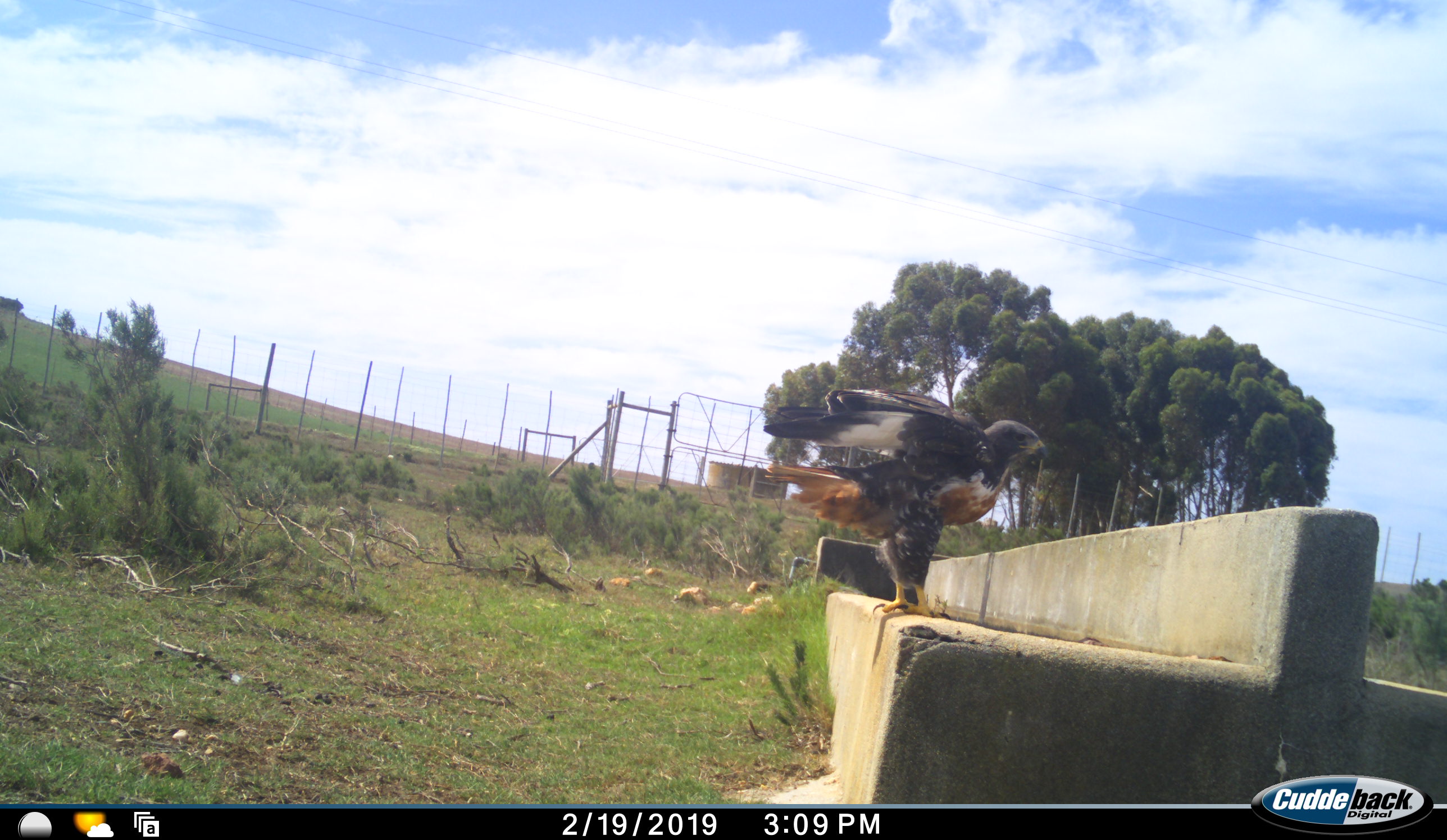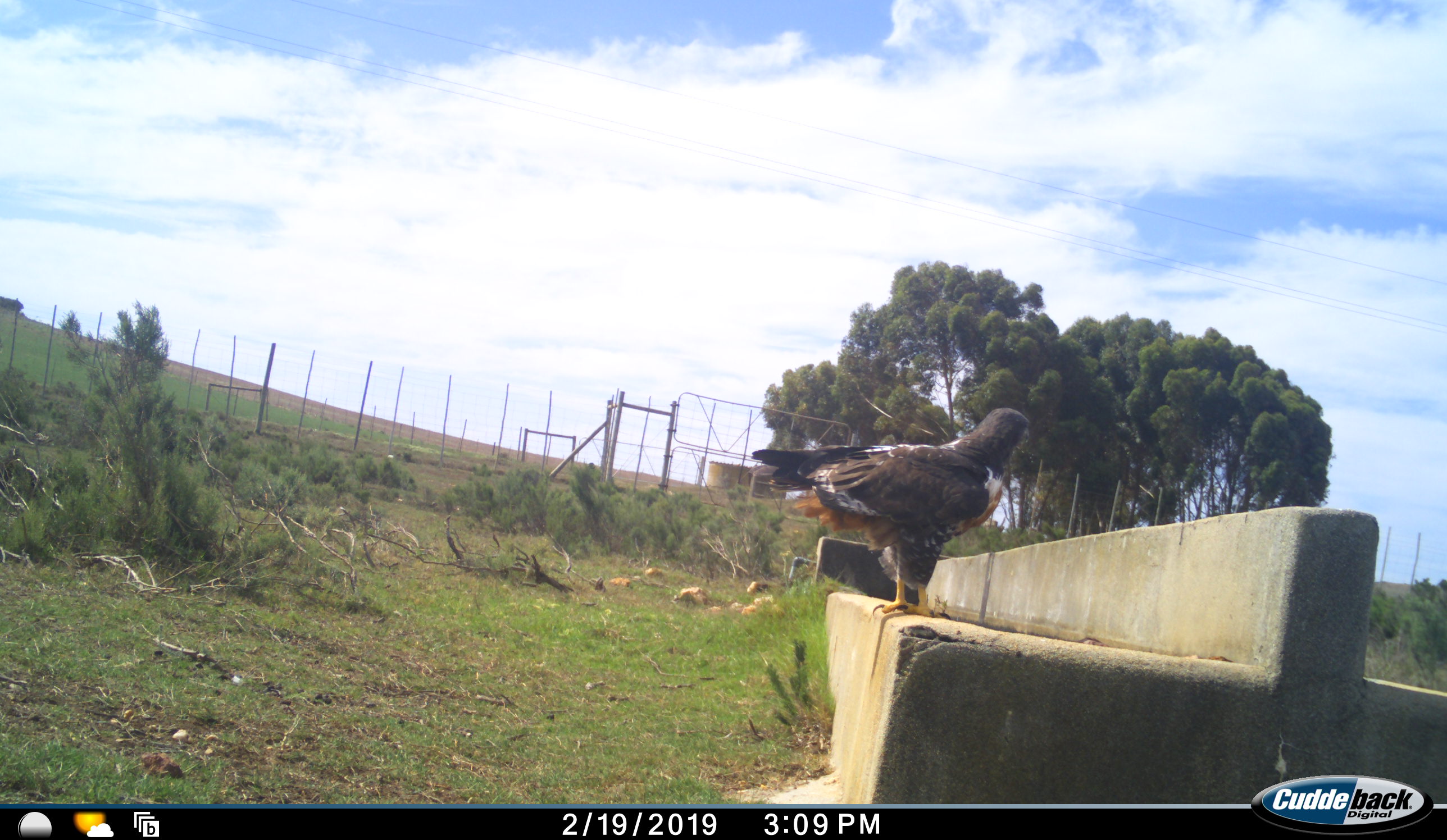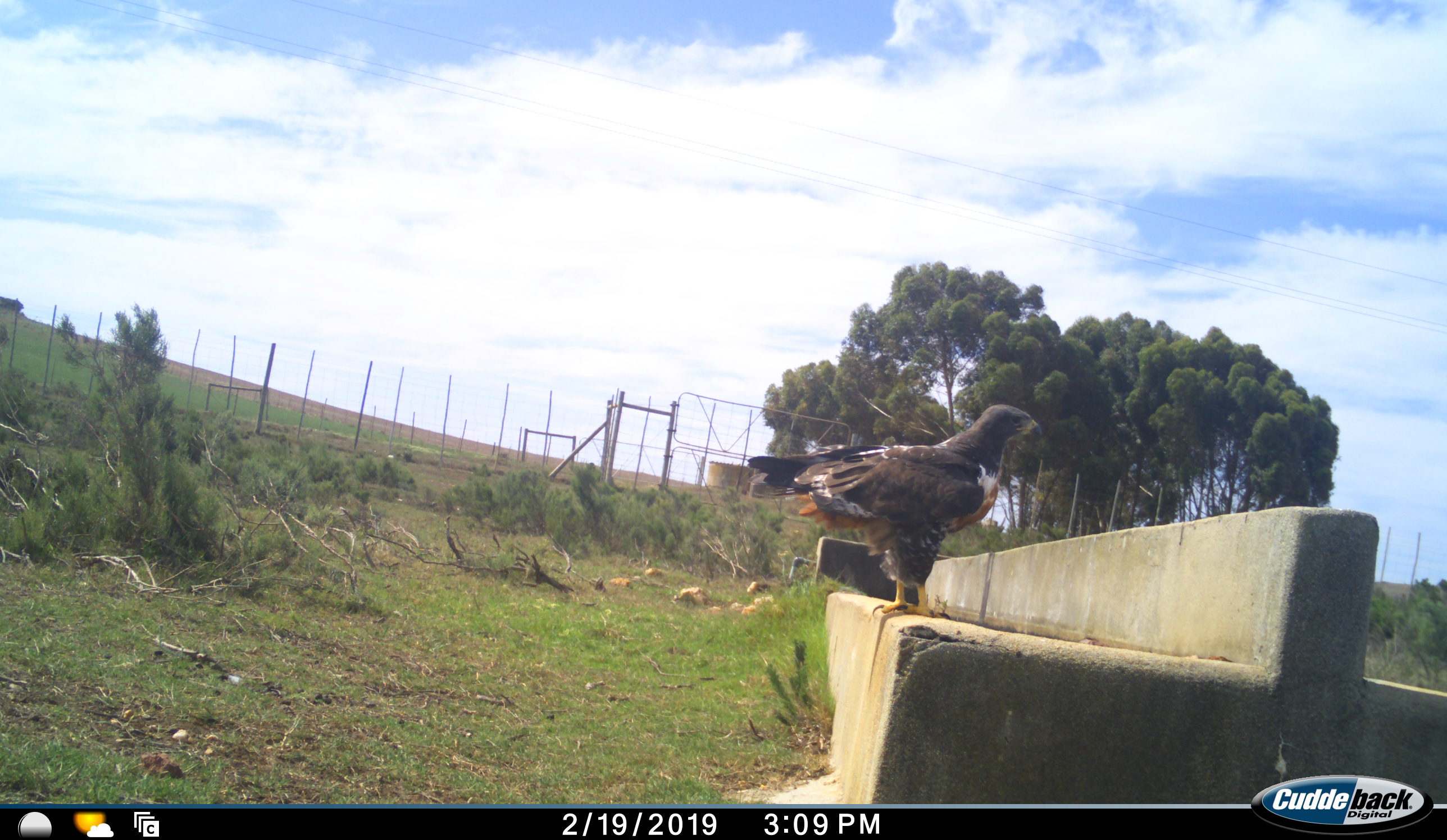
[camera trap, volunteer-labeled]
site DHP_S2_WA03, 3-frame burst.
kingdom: Animalia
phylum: Chordata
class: Aves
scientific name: Aves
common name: bird of prey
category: birdofprey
Birdofprey (bird of prey) (Aves), count 1. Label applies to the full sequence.